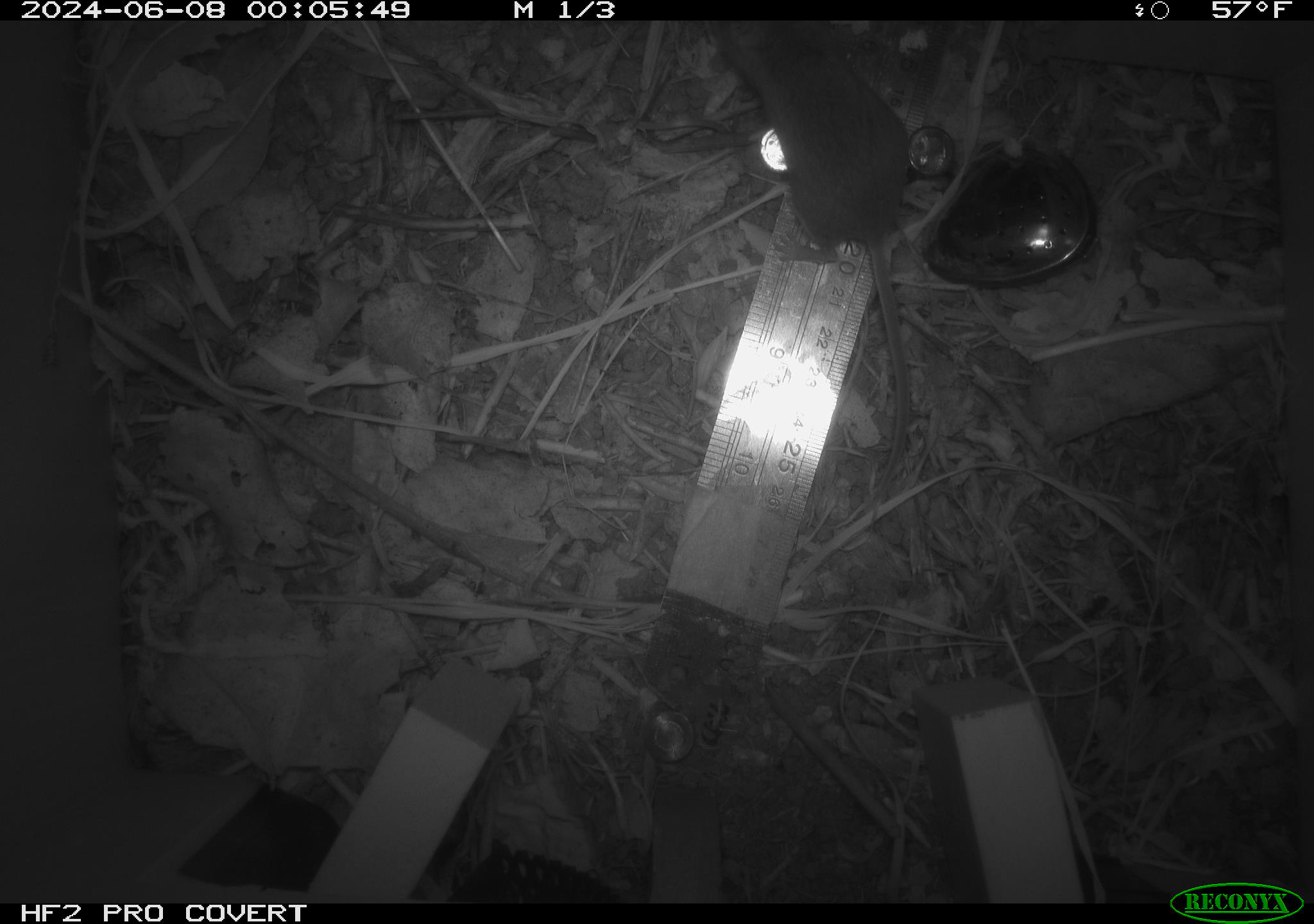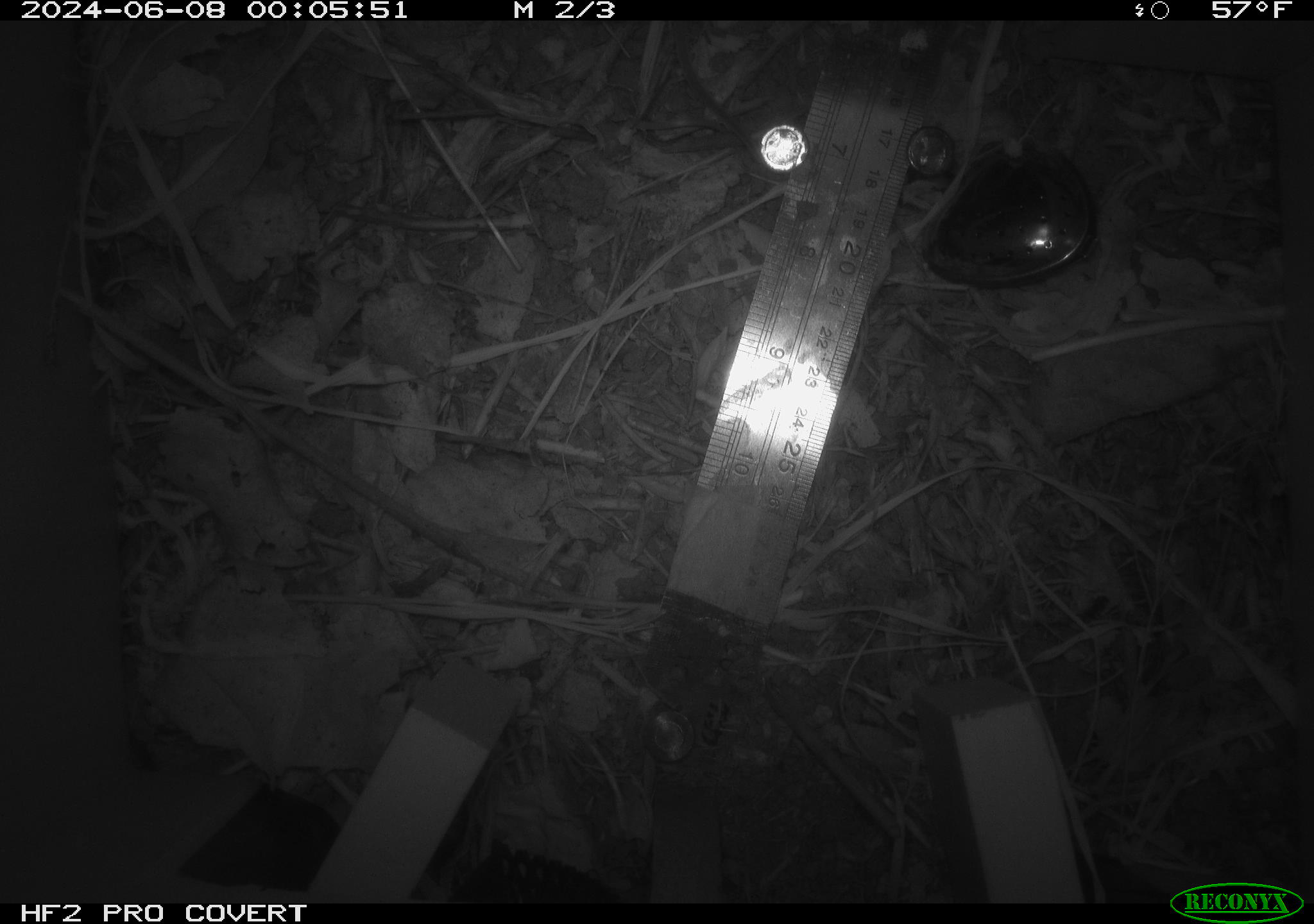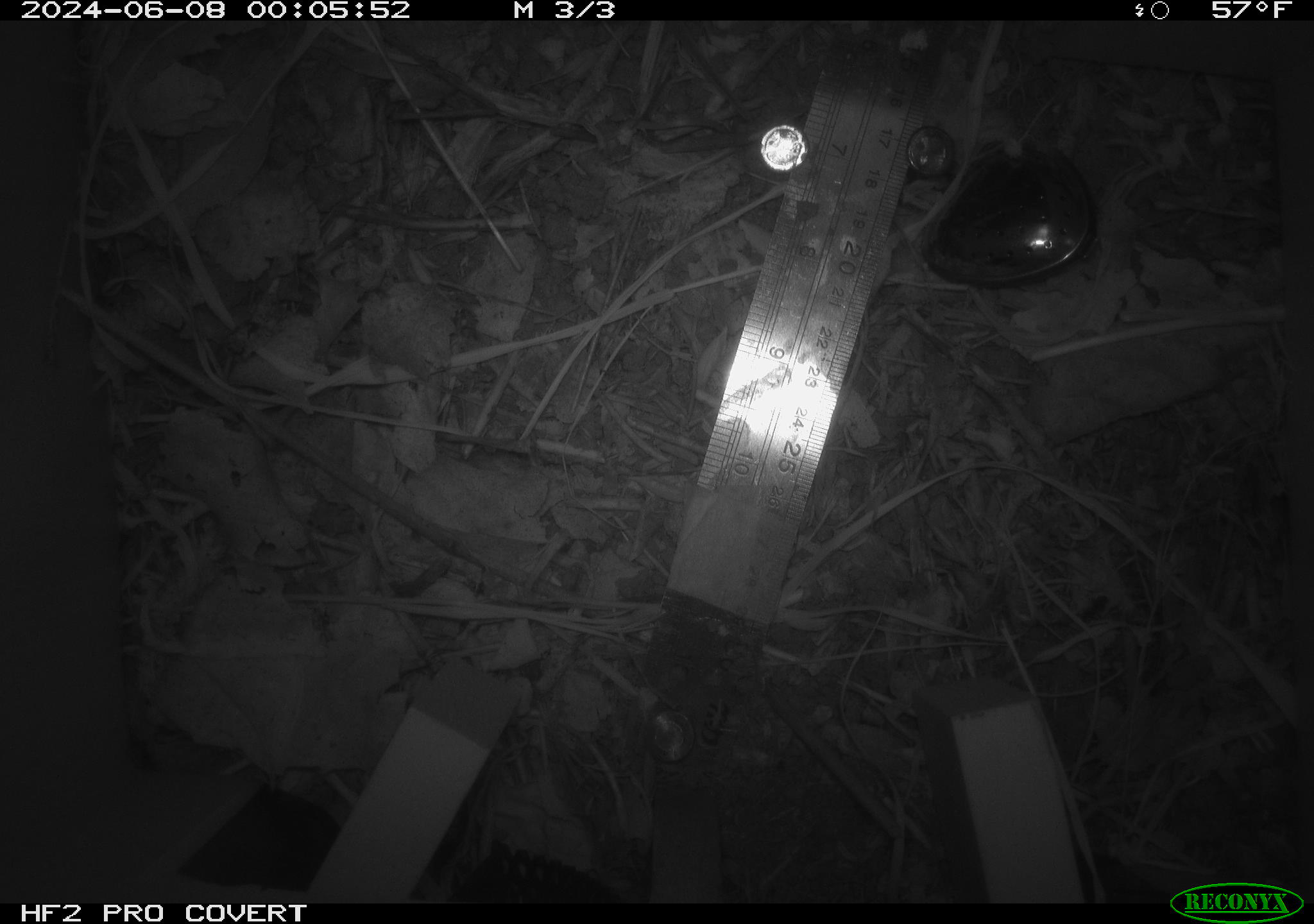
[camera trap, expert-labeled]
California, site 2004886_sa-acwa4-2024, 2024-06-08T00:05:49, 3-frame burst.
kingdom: Animalia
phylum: Chordata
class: Mammalia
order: Rodentia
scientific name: Rodentia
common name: mouse species